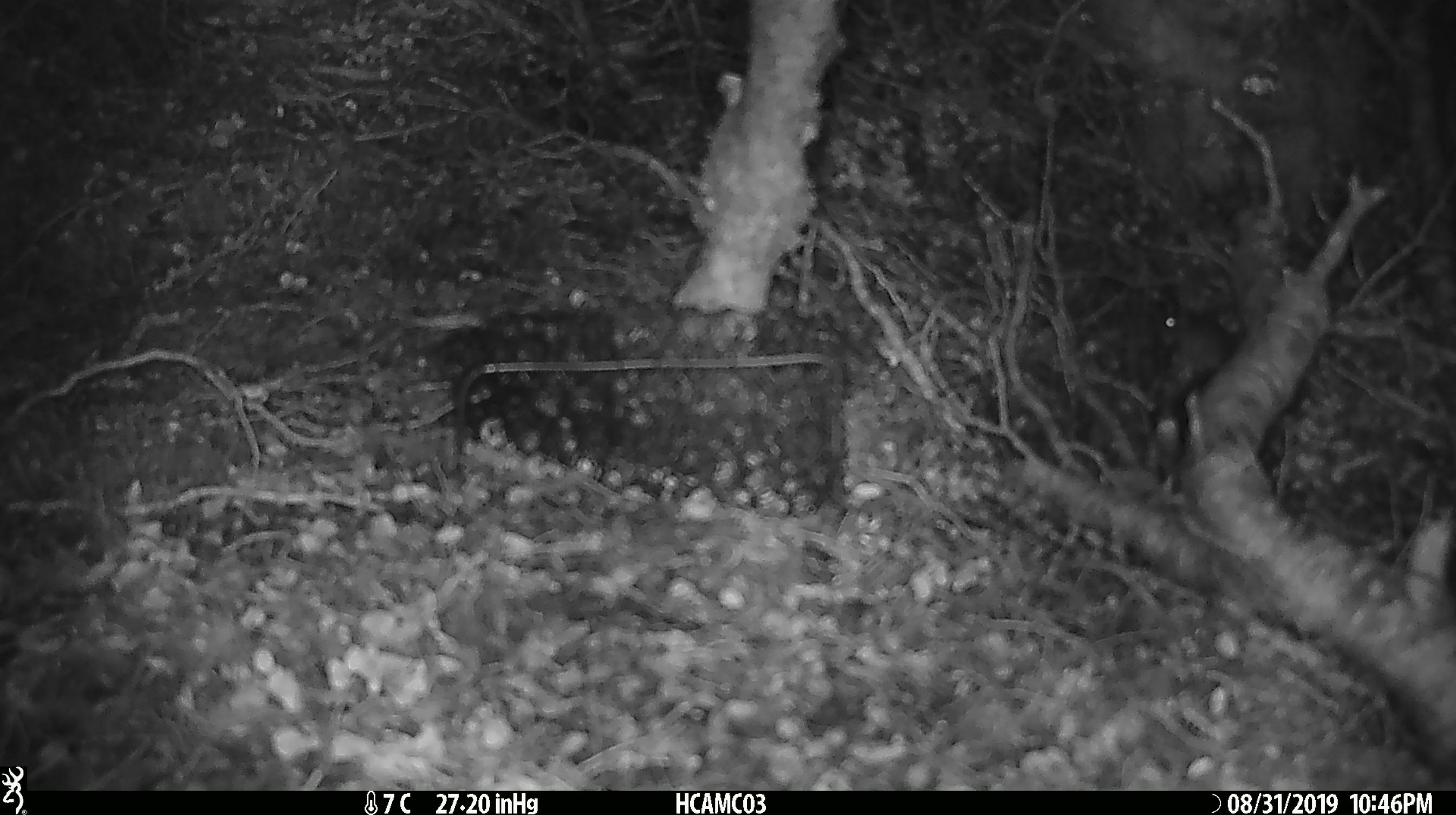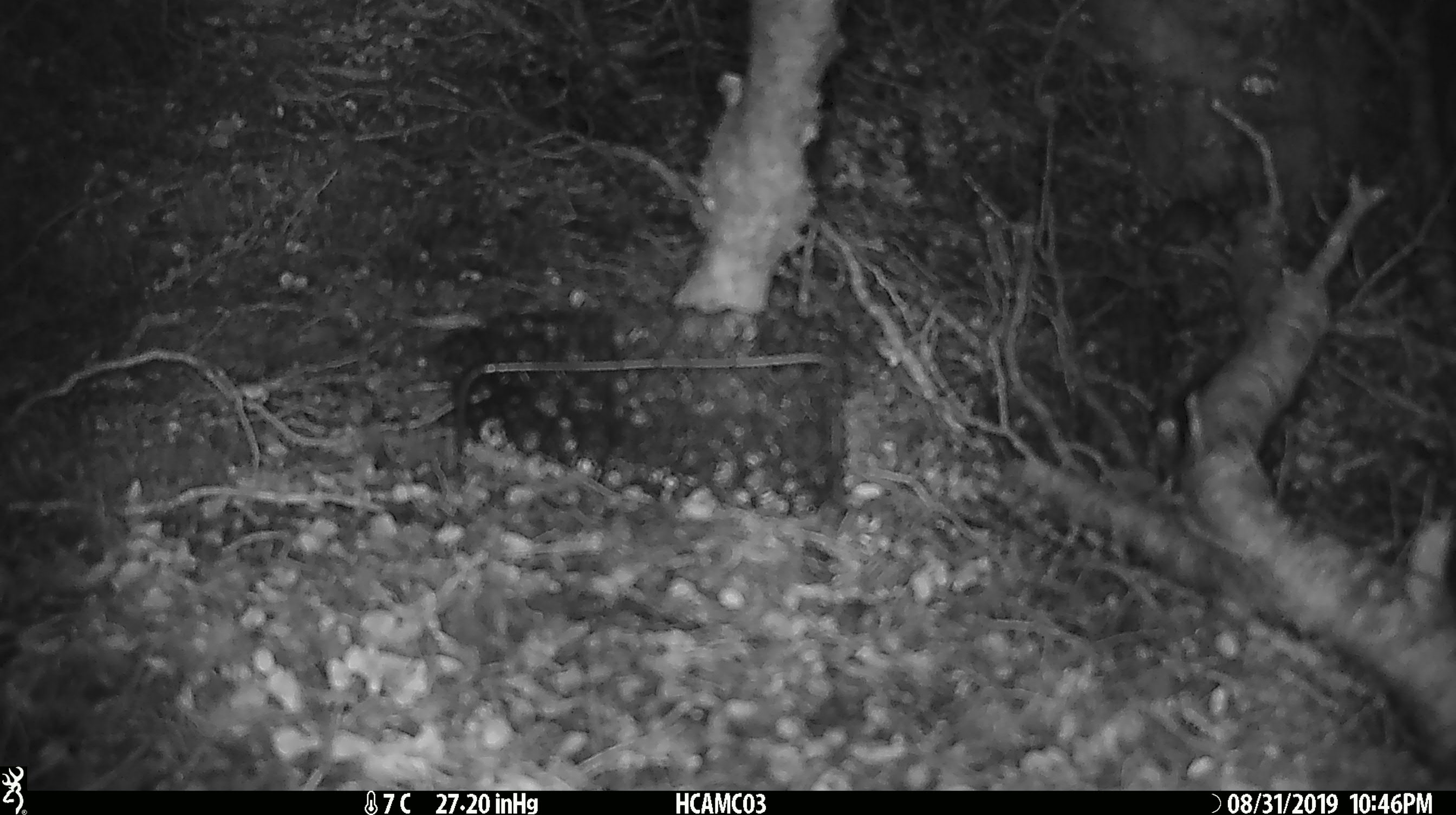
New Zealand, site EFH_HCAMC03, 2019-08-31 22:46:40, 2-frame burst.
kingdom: Animalia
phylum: Chordata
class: Mammalia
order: Rodentia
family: Muridae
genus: Mus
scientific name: Mus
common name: mouse